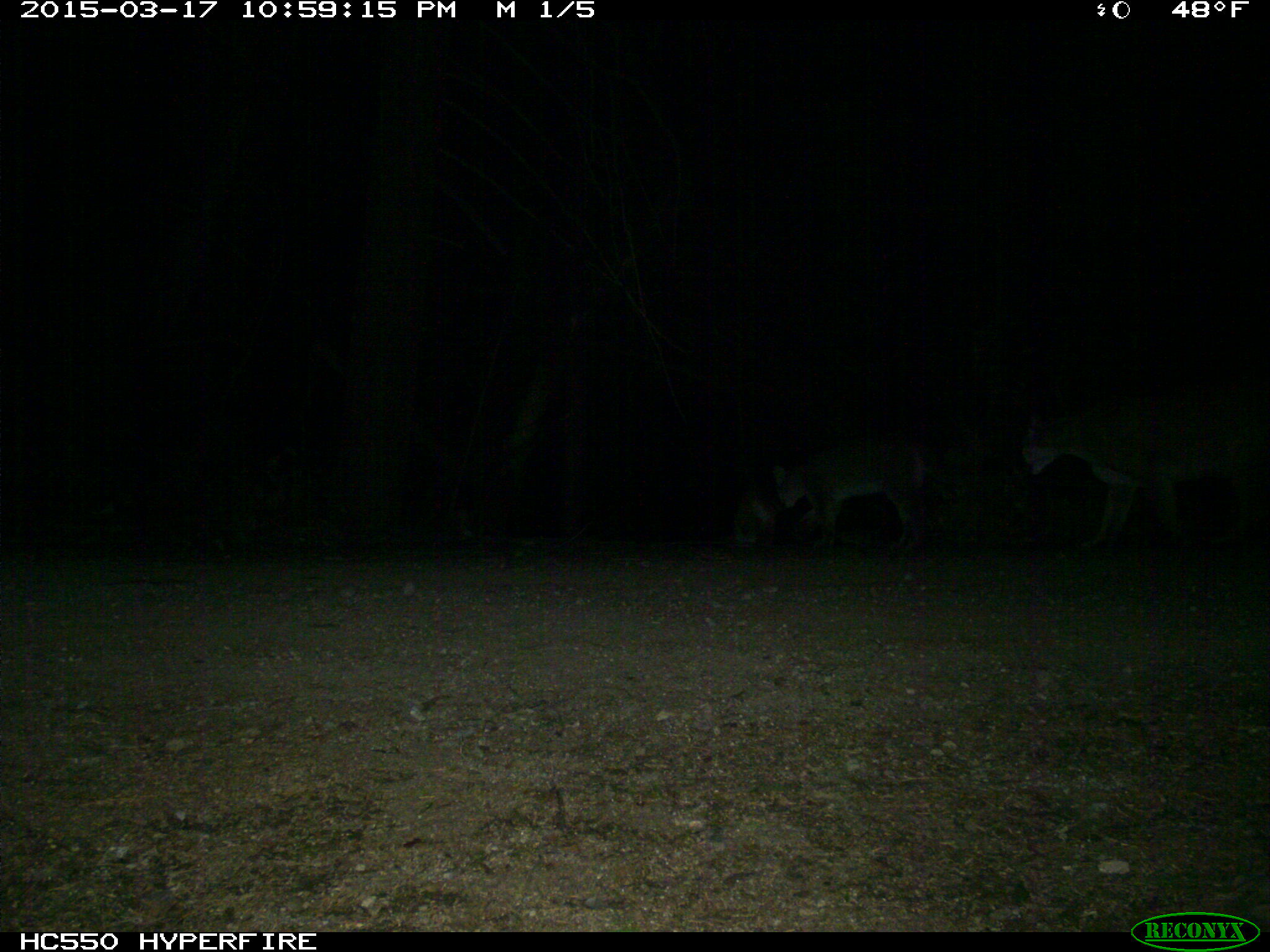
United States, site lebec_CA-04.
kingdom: Animalia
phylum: Chordata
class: Mammalia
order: Carnivora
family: Felidae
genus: Lynx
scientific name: Lynx rufus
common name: bobcat